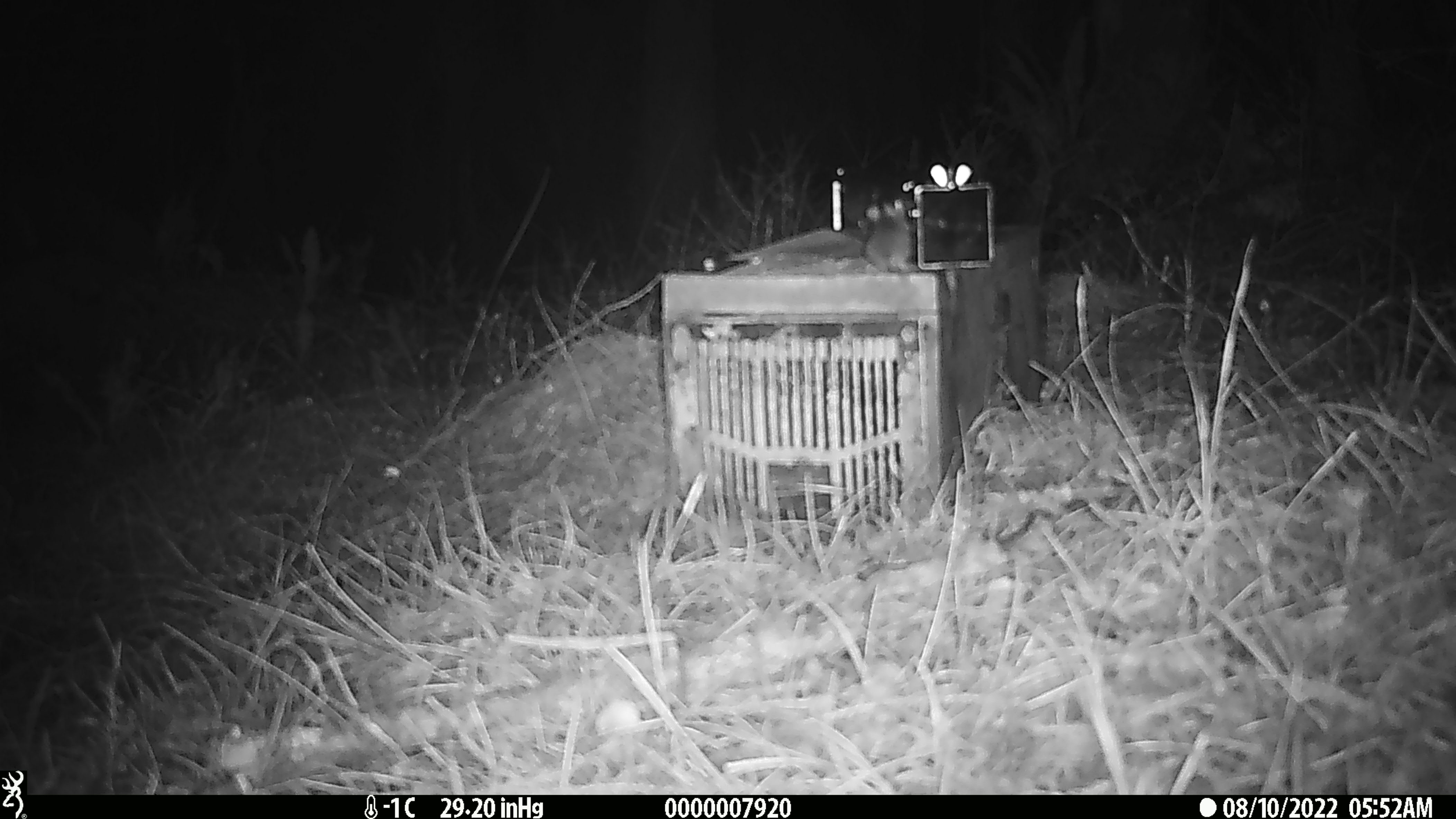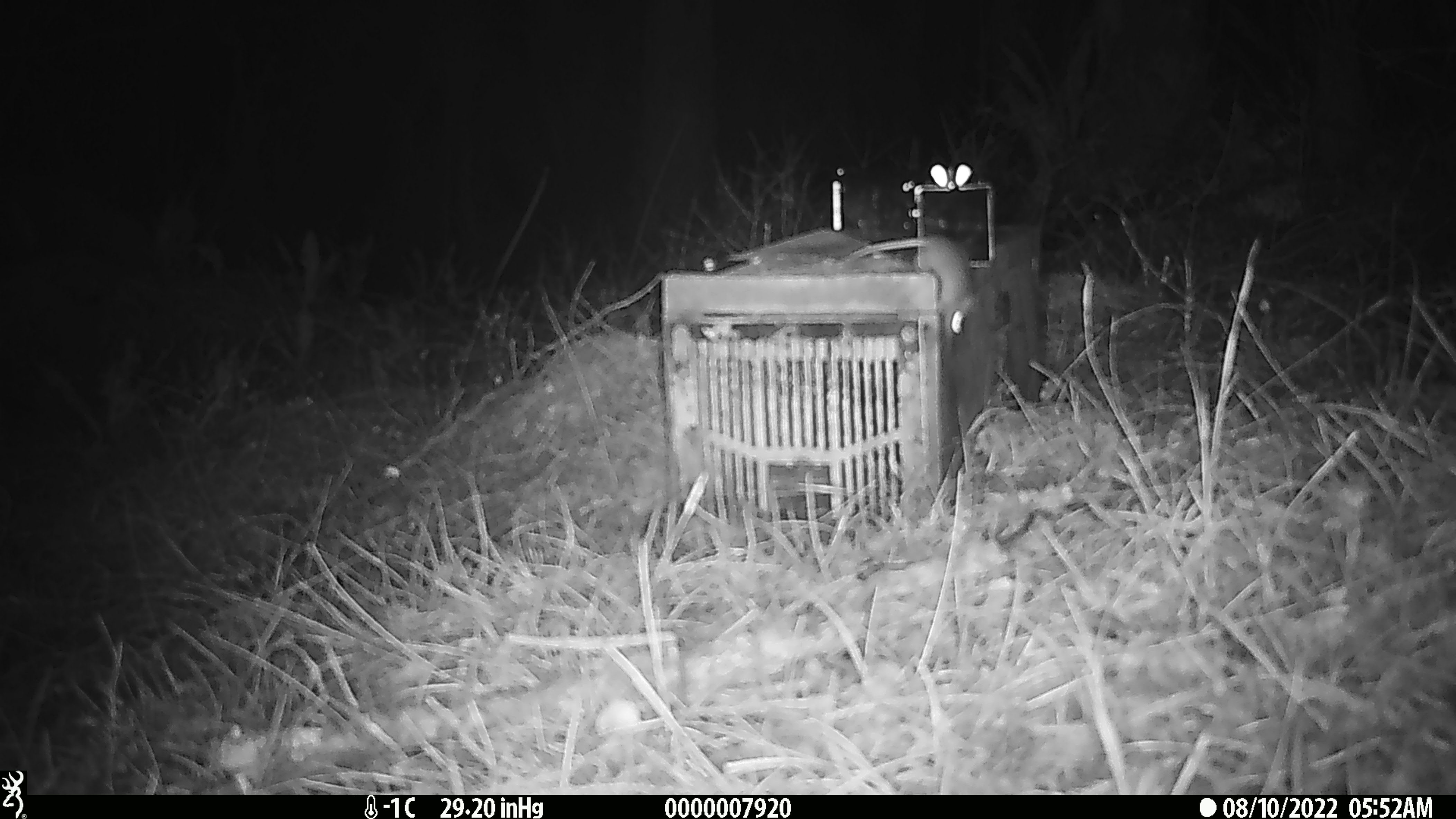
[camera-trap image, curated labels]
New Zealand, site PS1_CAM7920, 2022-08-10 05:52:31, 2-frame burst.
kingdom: Animalia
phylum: Chordata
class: Mammalia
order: Rodentia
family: Muridae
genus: Mus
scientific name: Mus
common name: mouse